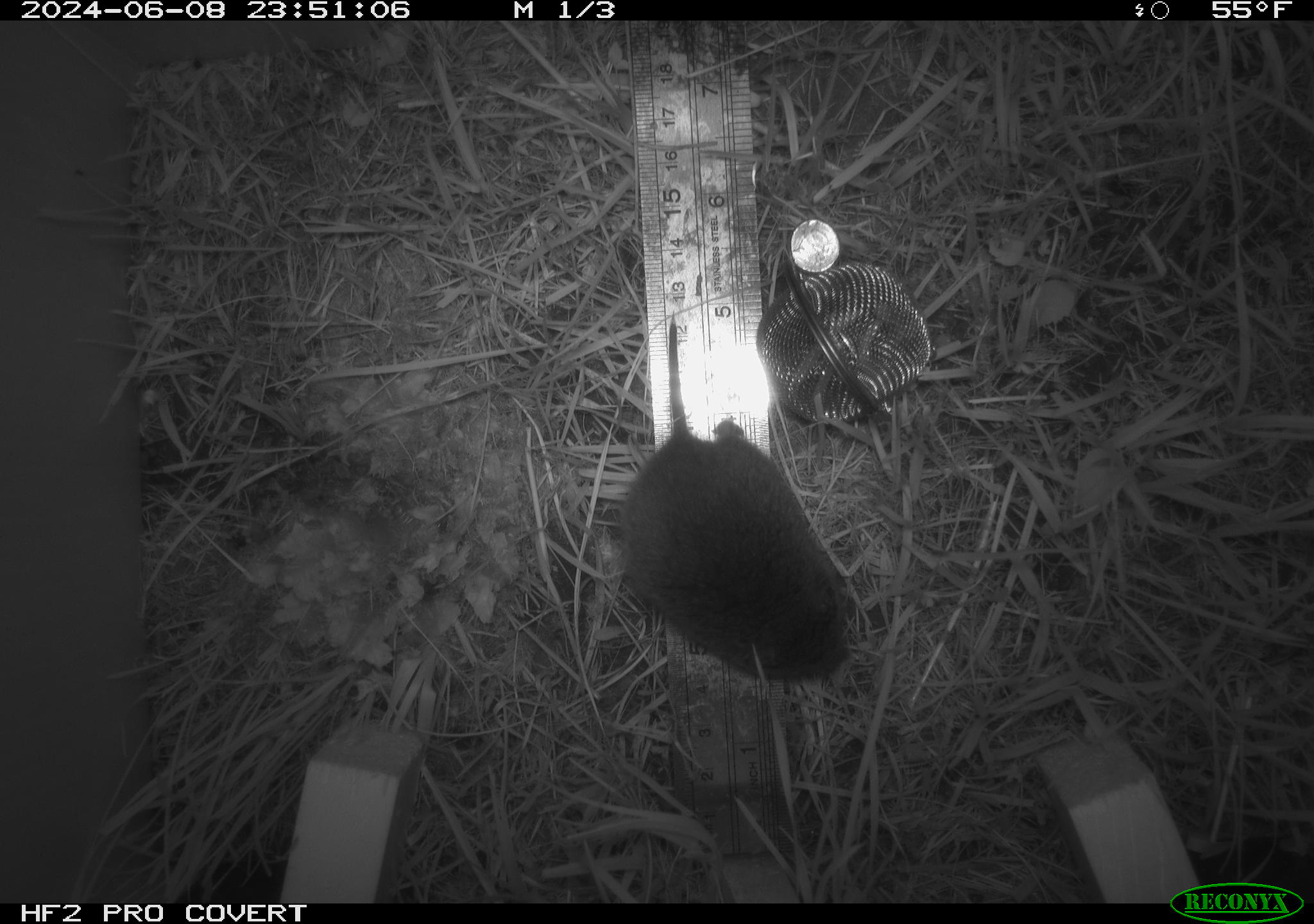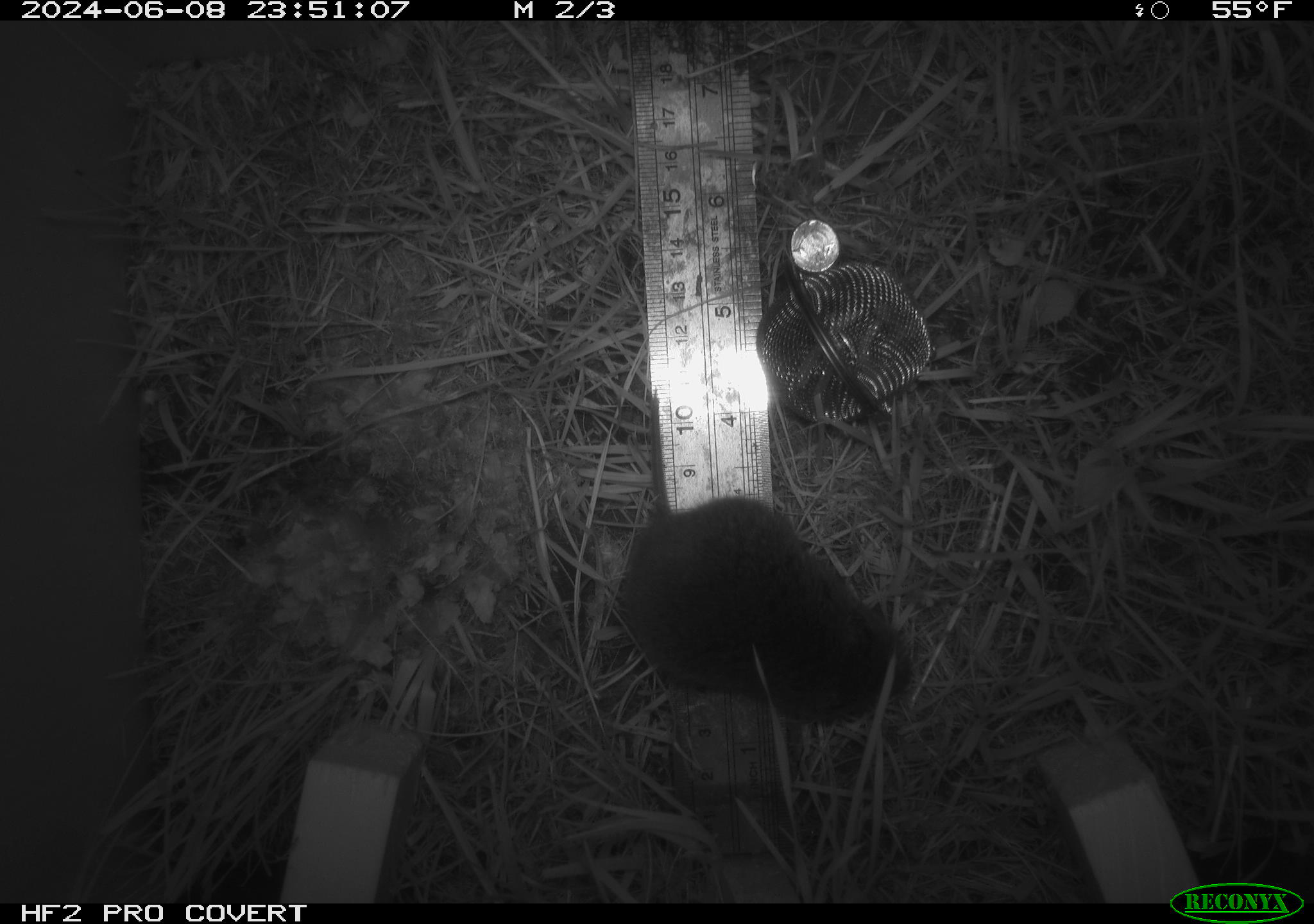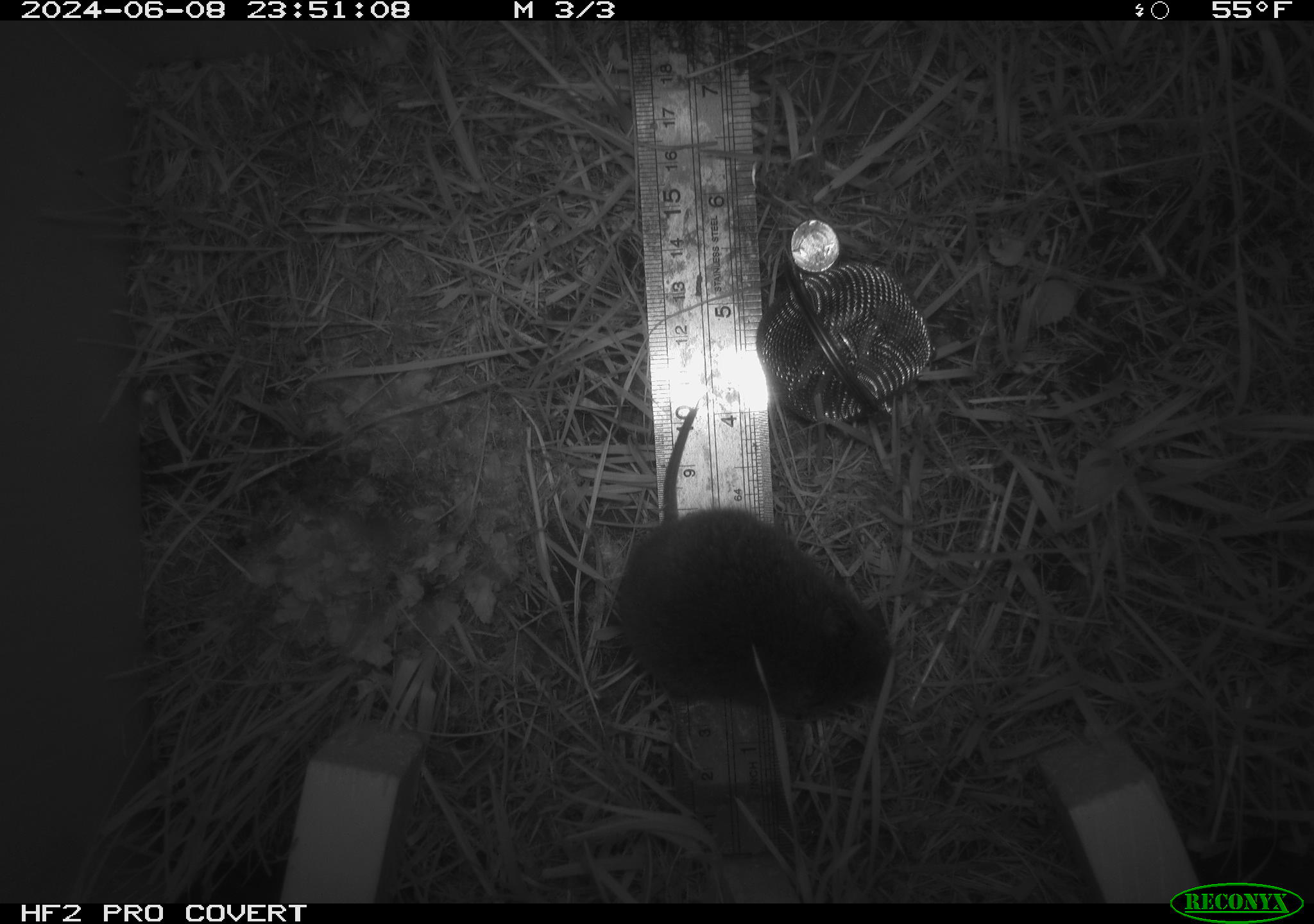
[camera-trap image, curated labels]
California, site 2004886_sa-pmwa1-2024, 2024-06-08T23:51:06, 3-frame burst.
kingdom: Animalia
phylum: Chordata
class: Mammalia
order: Rodentia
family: Cricetidae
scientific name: Arvicolinae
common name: voles, lemmings, and muskrats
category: arvicolinae subfamily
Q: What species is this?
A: Arvicolinae subfamily (voles, lemmings, and muskrats) (Arvicolinae).